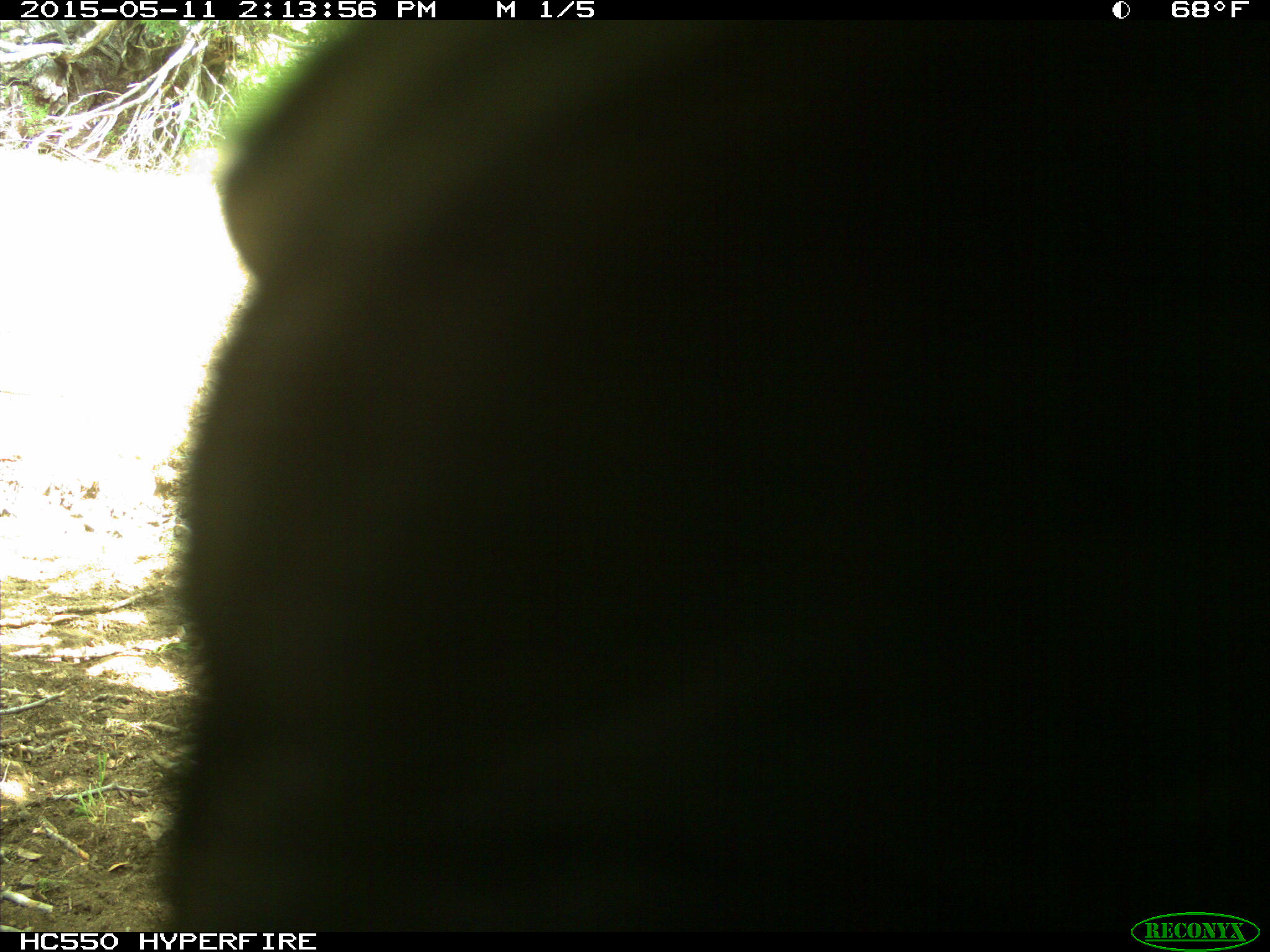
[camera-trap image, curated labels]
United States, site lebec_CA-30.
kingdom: Animalia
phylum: Chordata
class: Mammalia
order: Artiodactyla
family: Bovidae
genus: Bos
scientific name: Bos taurus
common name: domestic cow